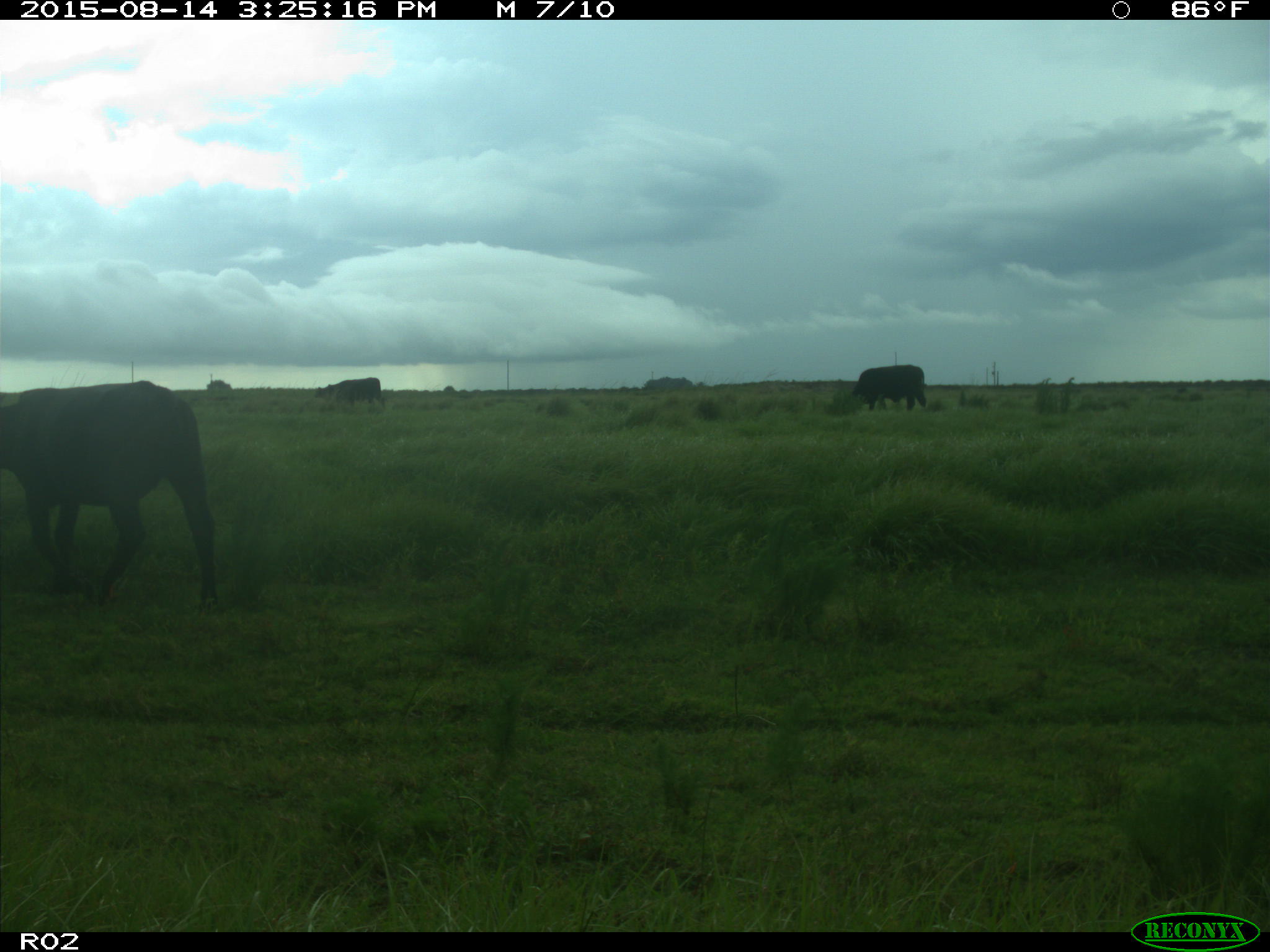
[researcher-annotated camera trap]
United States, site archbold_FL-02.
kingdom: Animalia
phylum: Chordata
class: Mammalia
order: Artiodactyla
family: Bovidae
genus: Bos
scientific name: Bos taurus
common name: domestic cow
Bos taurus (domestic cow).